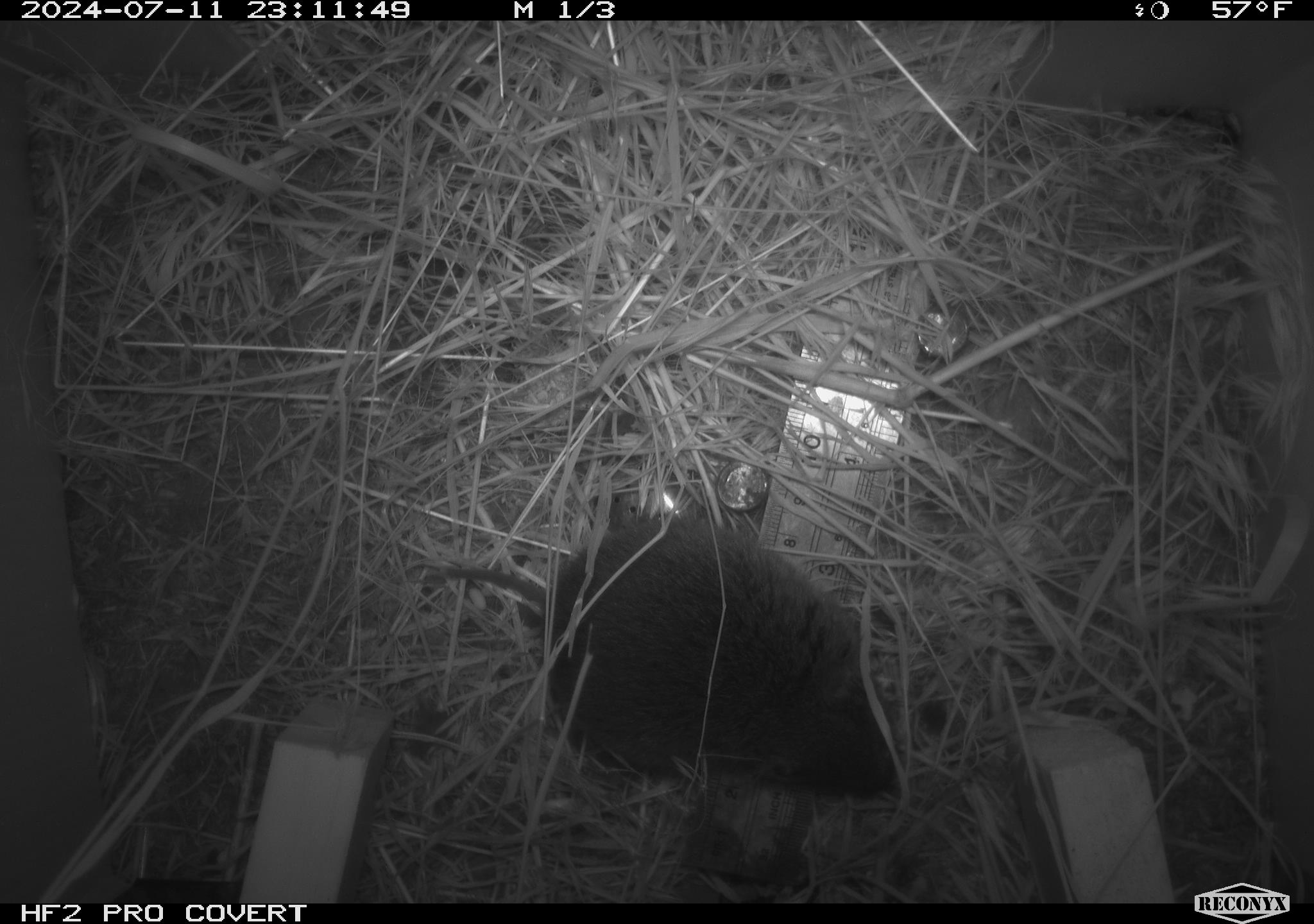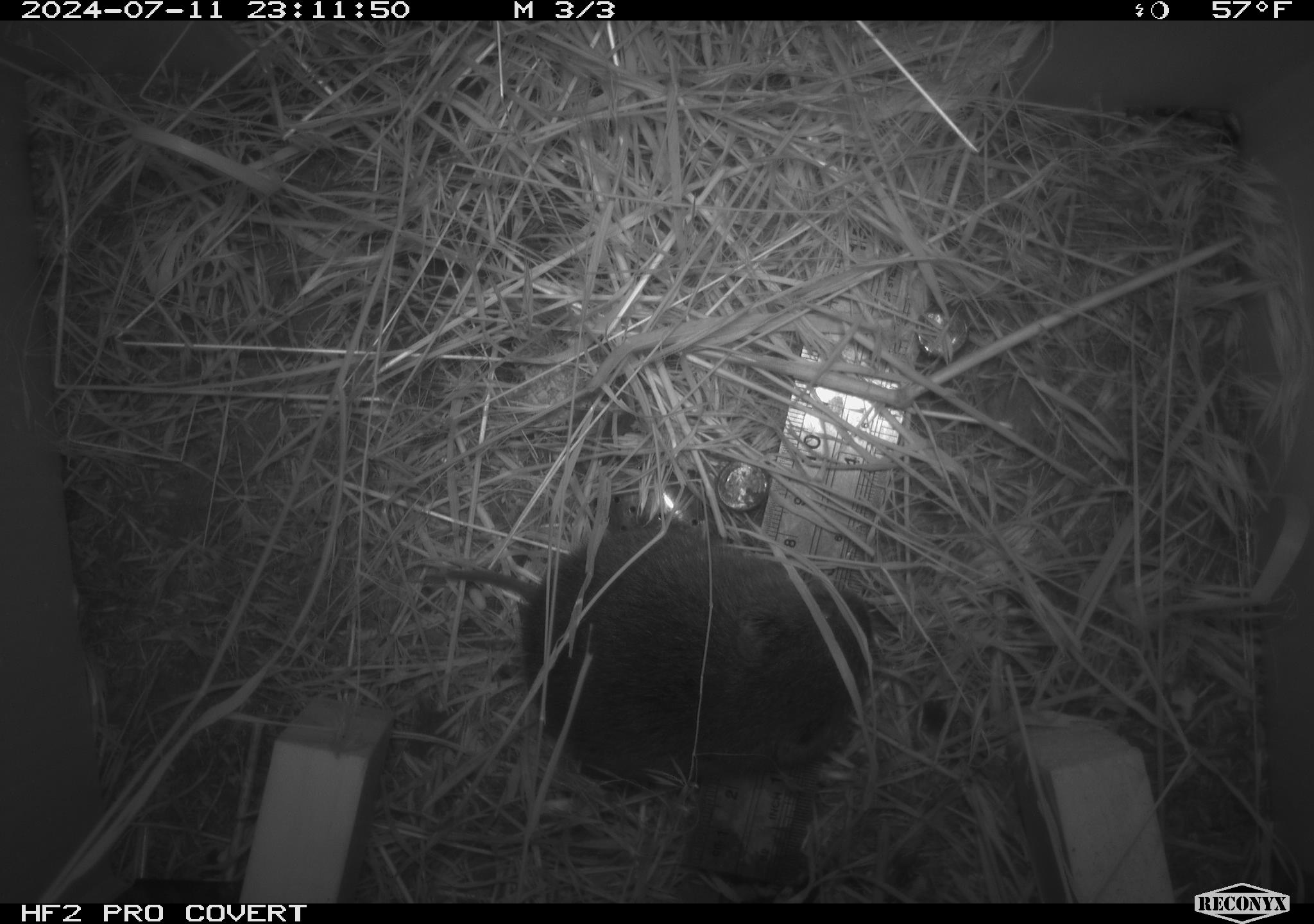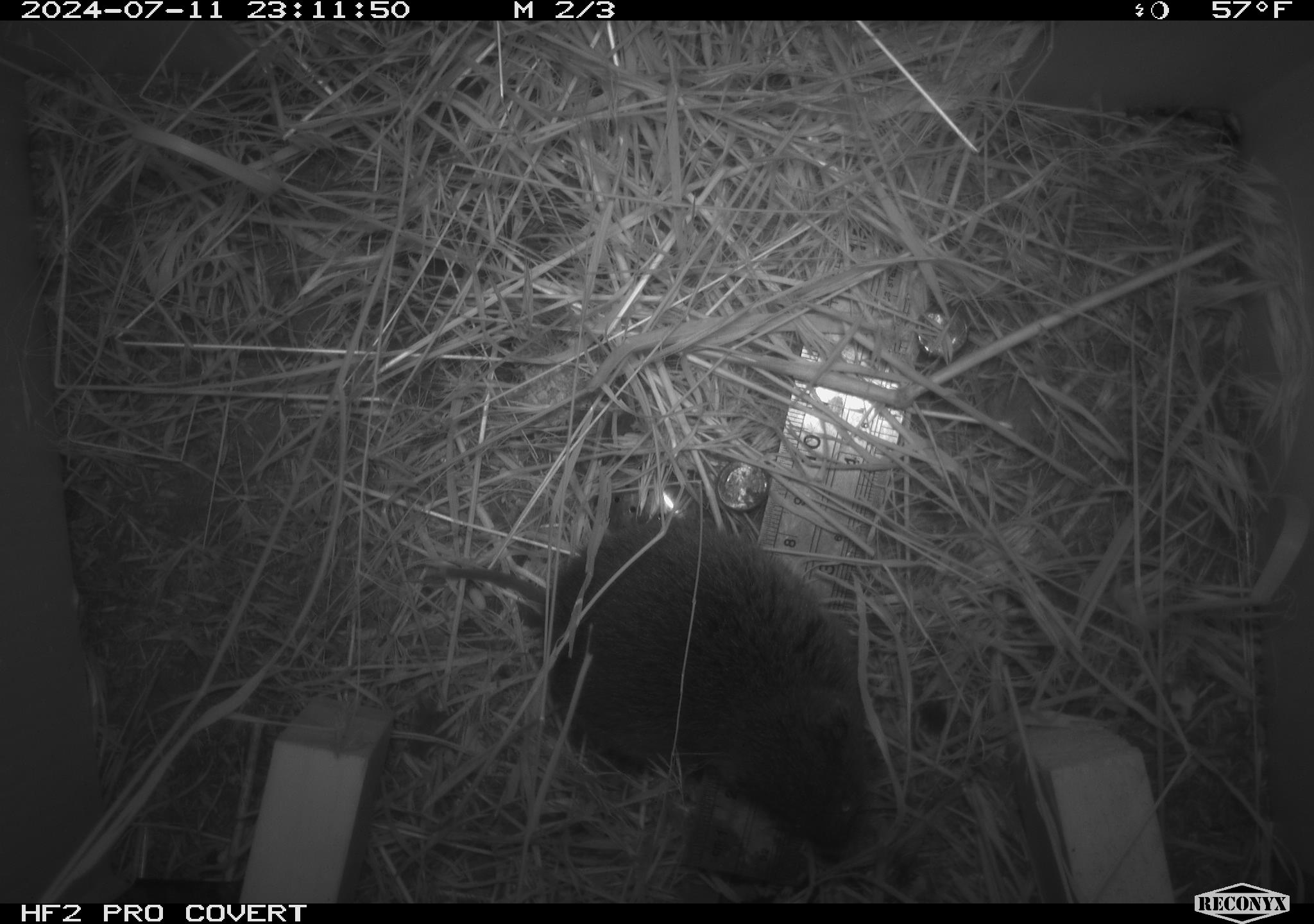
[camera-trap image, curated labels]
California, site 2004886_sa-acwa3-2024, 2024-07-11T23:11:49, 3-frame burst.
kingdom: Animalia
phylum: Chordata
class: Mammalia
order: Rodentia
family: Cricetidae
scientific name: Arvicolinae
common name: voles, lemmings, and muskrats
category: arvicolinae subfamily